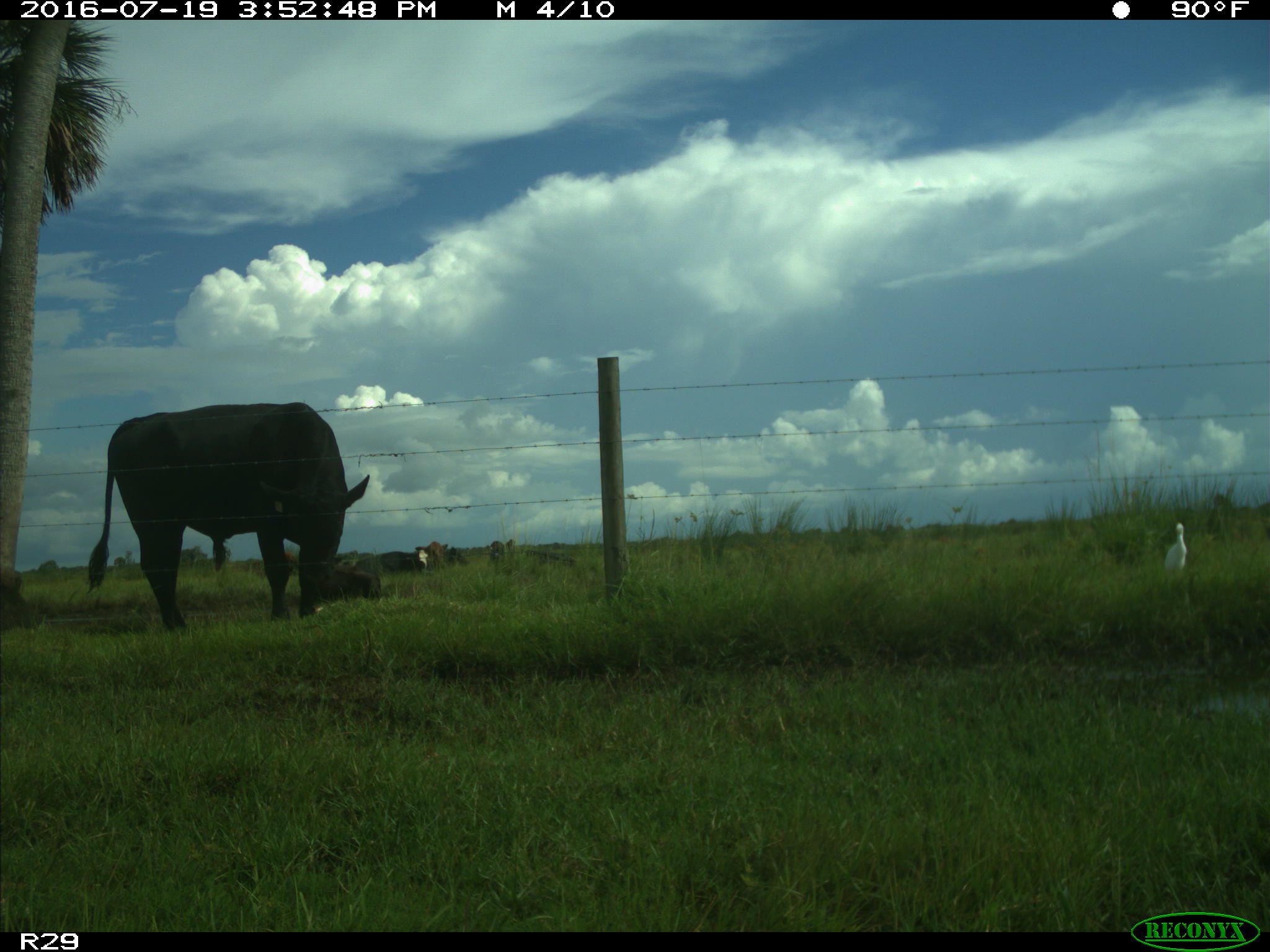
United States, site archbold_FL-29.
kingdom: Animalia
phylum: Chordata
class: Mammalia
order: Artiodactyla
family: Bovidae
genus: Bos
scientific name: Bos taurus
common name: domestic cow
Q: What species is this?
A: Bos taurus (domestic cow).